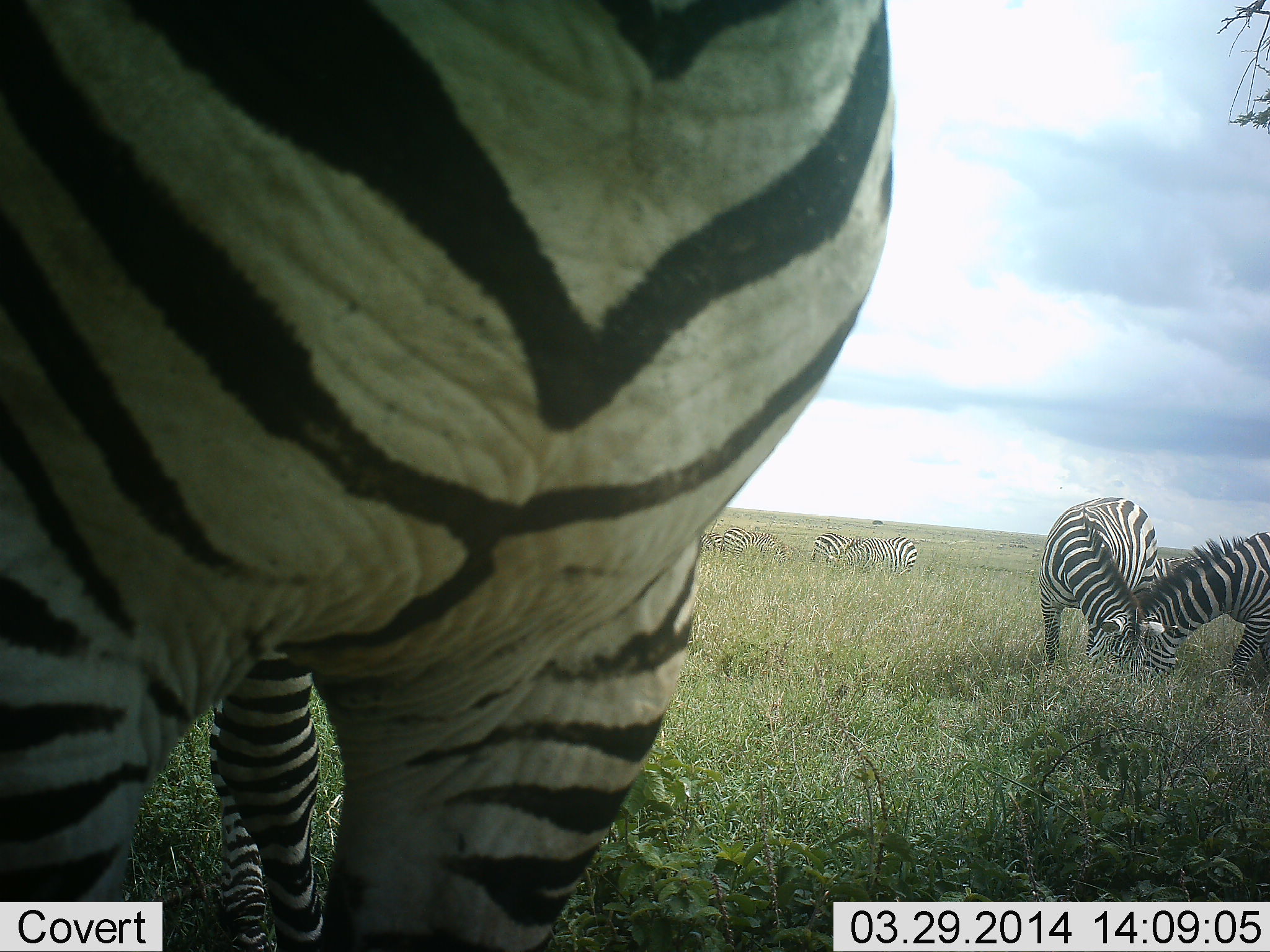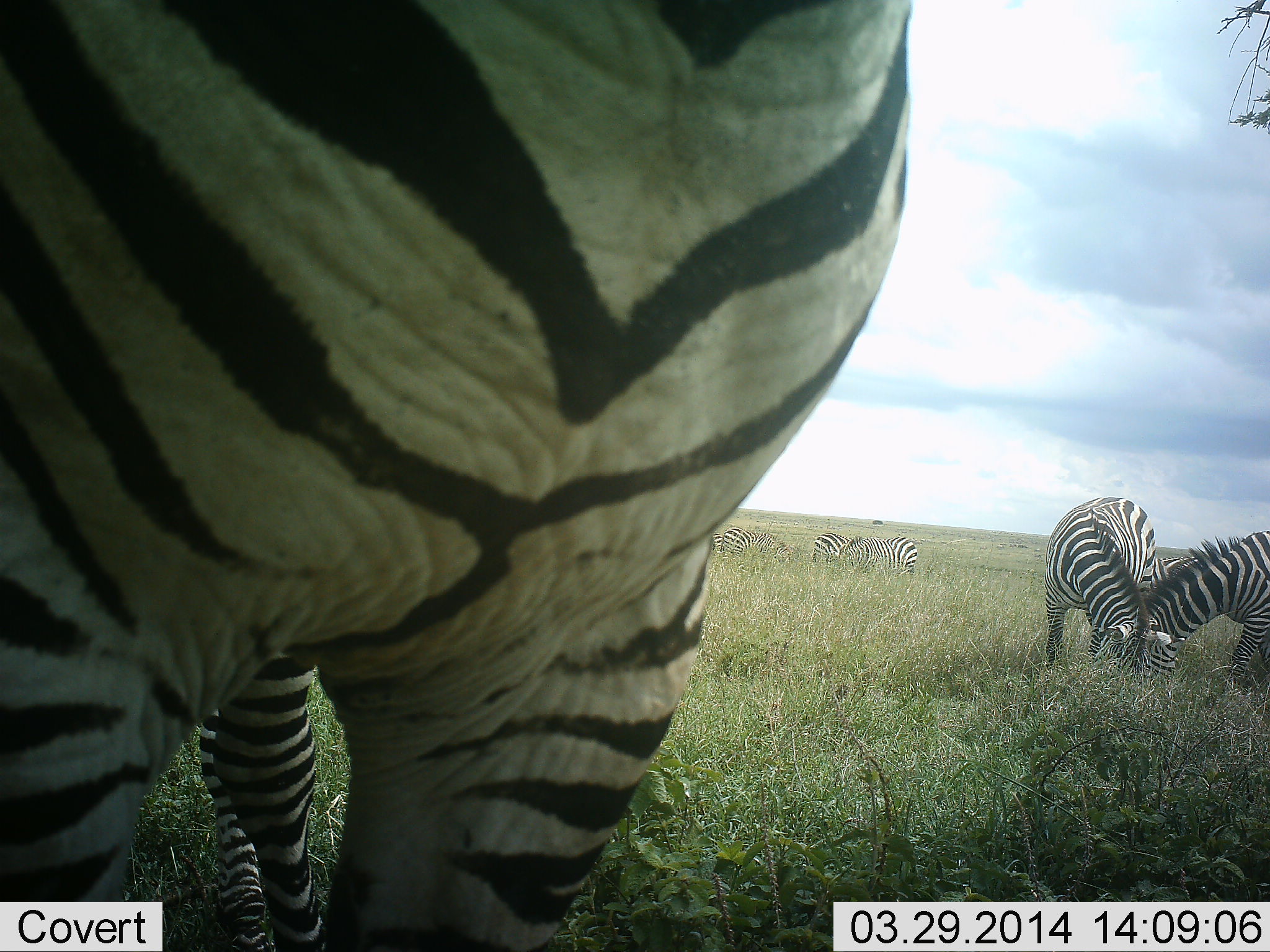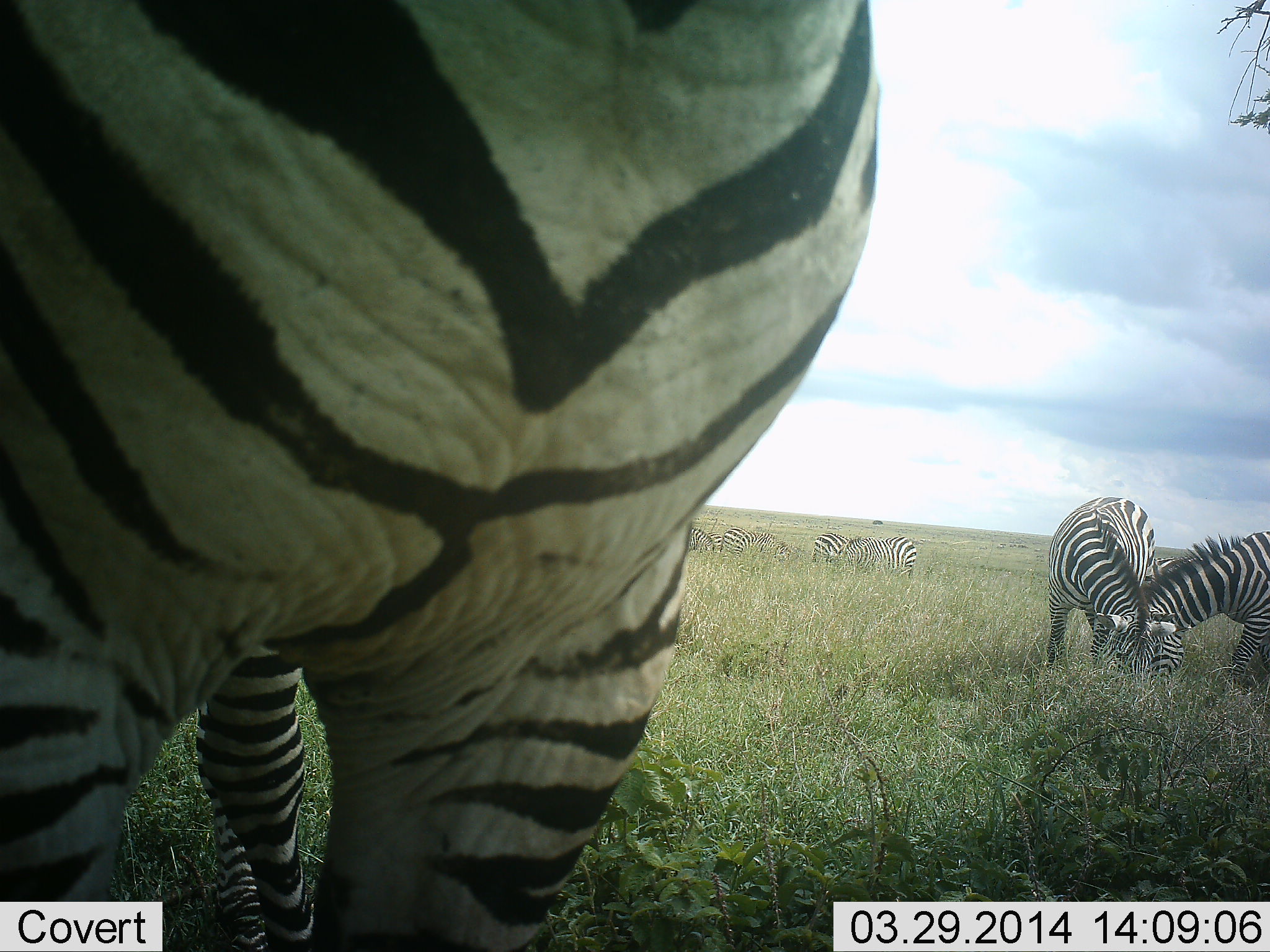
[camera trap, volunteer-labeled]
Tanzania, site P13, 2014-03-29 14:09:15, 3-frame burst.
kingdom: Animalia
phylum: Chordata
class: Mammalia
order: Perissodactyla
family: Equidae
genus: Equus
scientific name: Equus quagga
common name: plains zebra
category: zebra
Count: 8.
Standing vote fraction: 70%.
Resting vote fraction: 0%.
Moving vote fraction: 0%.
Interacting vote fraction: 10%.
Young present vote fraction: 0%.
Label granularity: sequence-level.